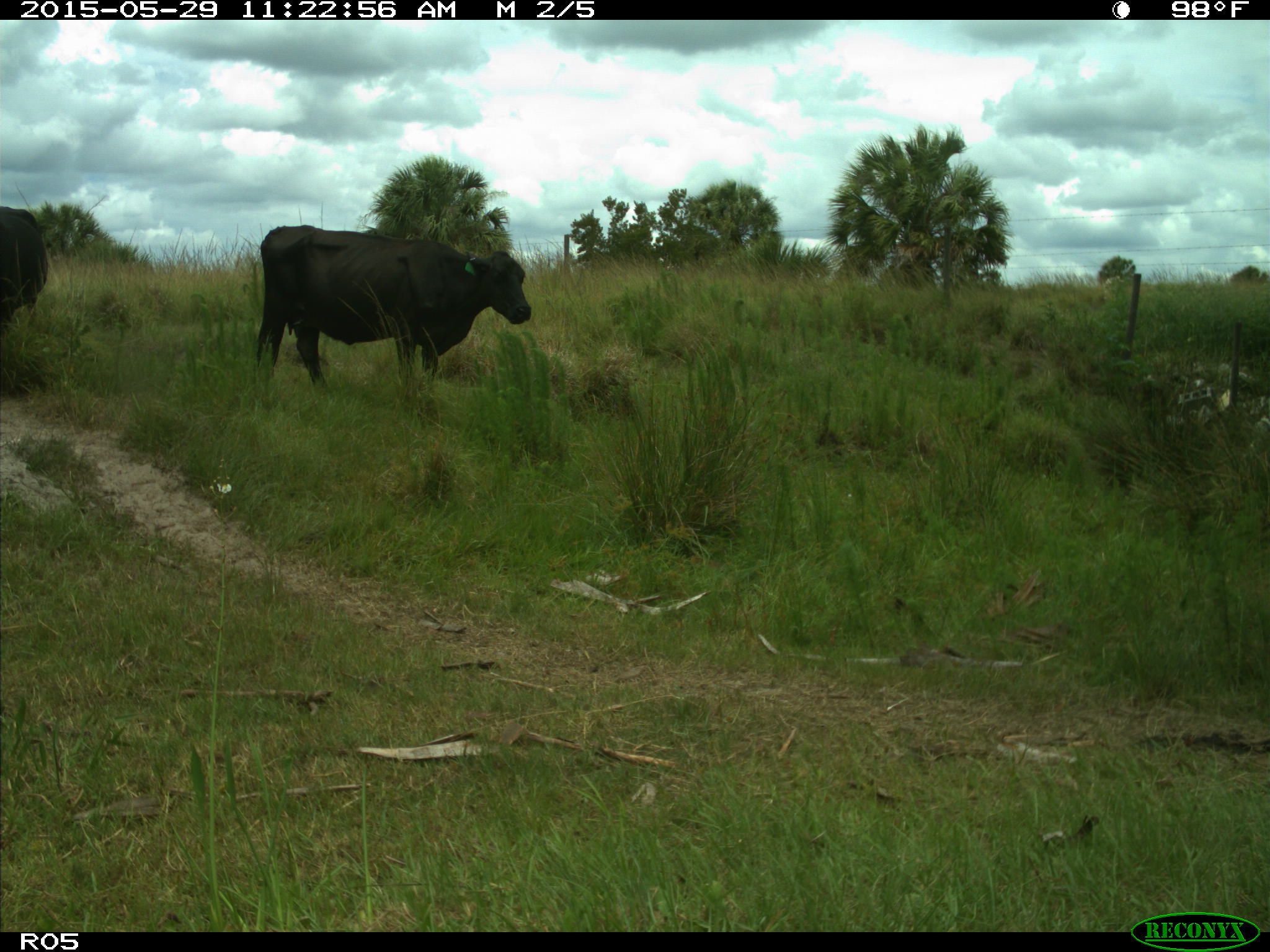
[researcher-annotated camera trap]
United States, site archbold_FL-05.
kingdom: Animalia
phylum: Chordata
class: Mammalia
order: Artiodactyla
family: Bovidae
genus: Bos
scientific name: Bos taurus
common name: domestic cow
Bos taurus (domestic cow).